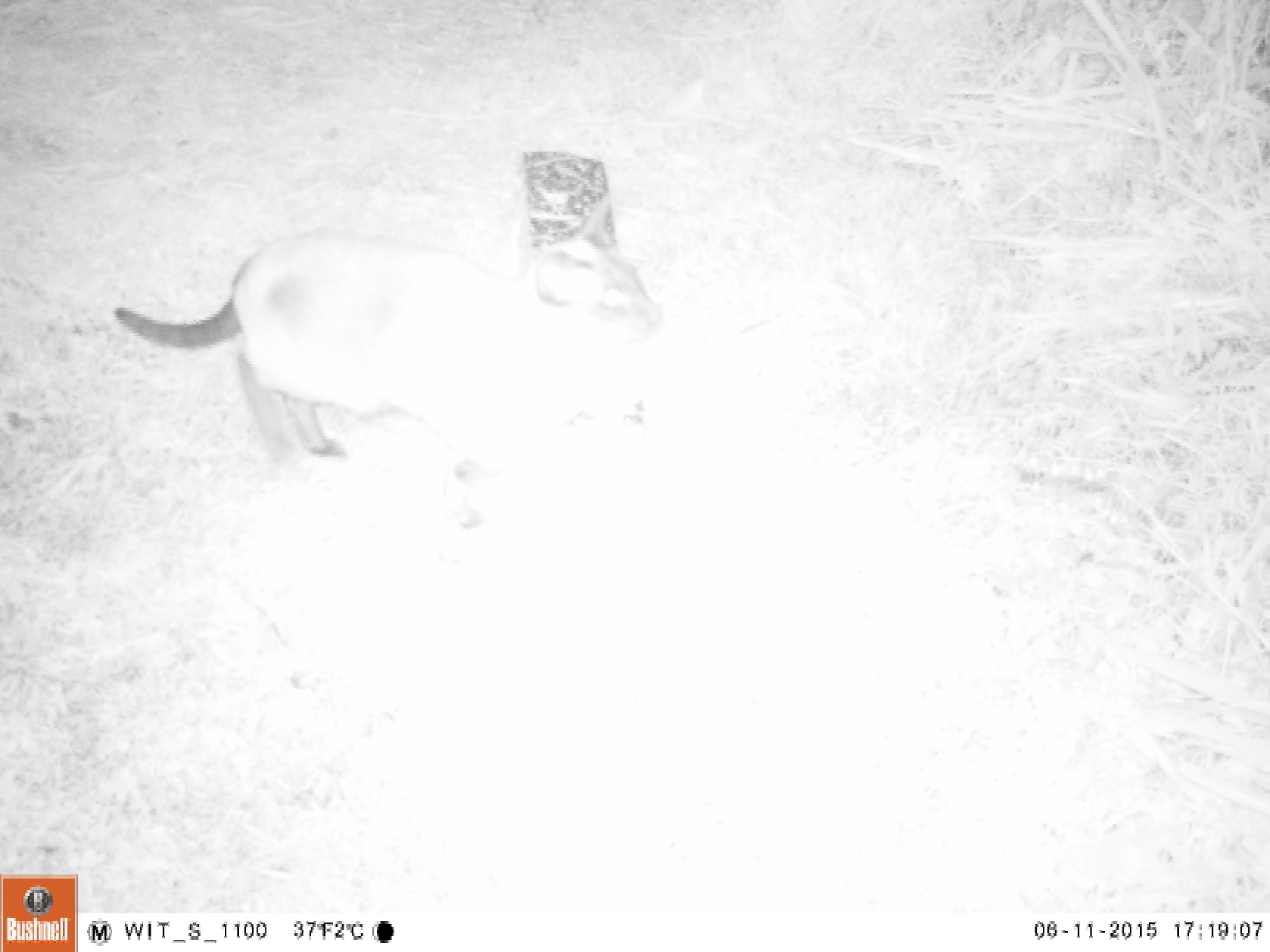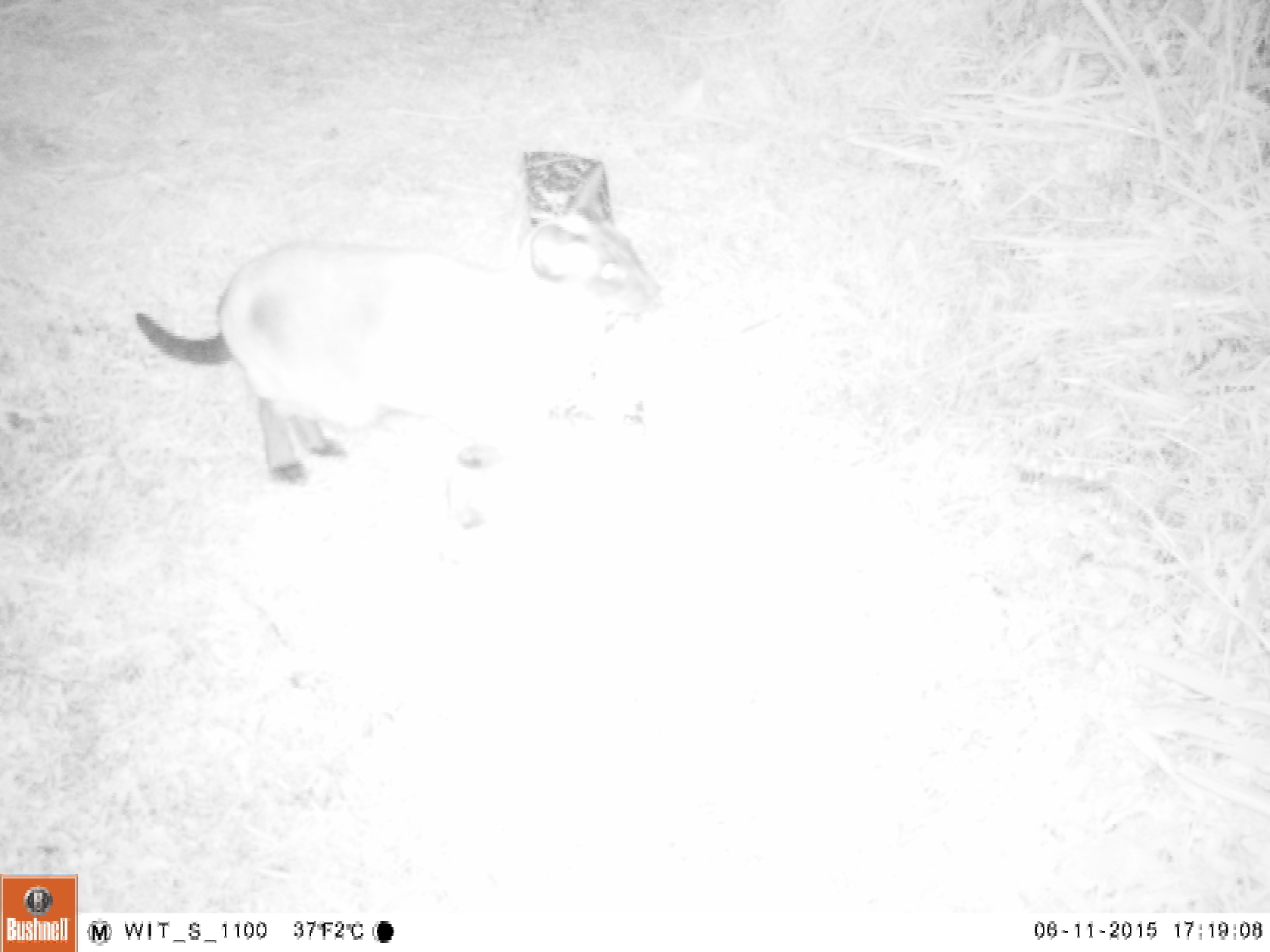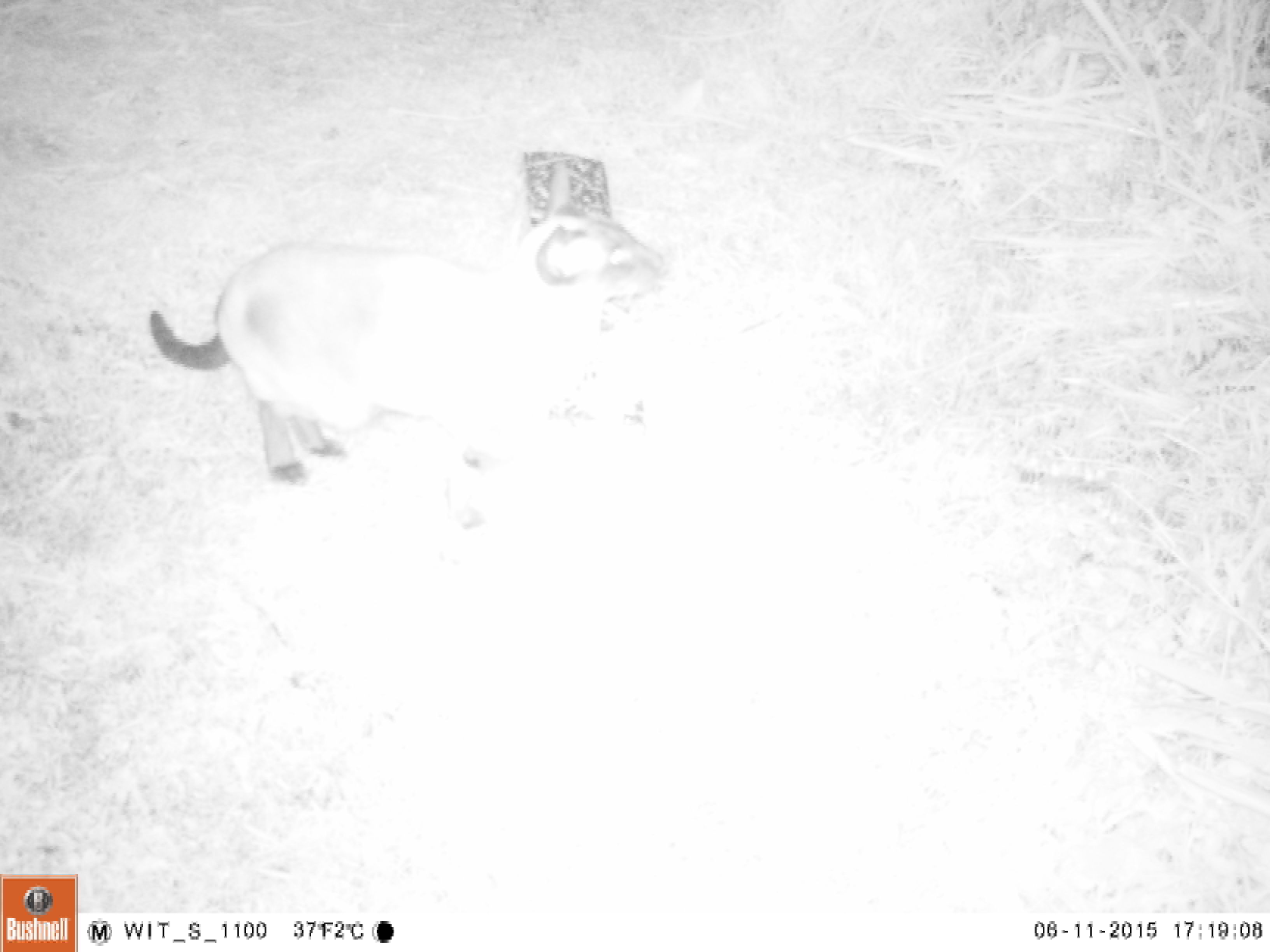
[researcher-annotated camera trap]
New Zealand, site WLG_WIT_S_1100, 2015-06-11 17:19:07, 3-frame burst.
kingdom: Animalia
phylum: Chordata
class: Mammalia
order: Carnivora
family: Felidae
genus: Felis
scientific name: Felis catus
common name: domestic cat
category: cat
Cat (domestic cat) (Felis catus).